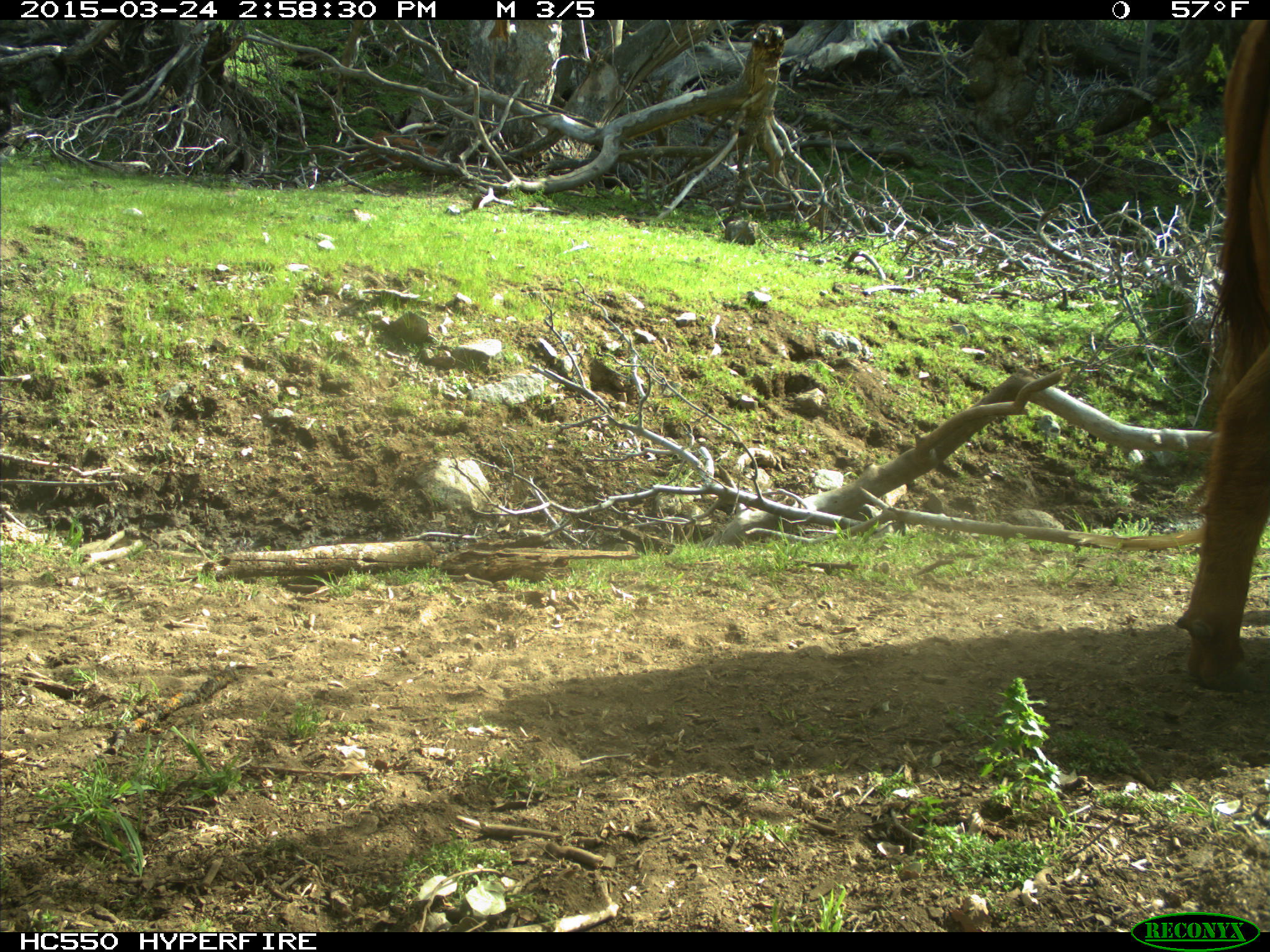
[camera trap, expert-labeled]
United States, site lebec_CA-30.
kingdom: Animalia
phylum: Chordata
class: Mammalia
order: Artiodactyla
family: Bovidae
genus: Bos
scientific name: Bos taurus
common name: domestic cow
Bos taurus (domestic cow).